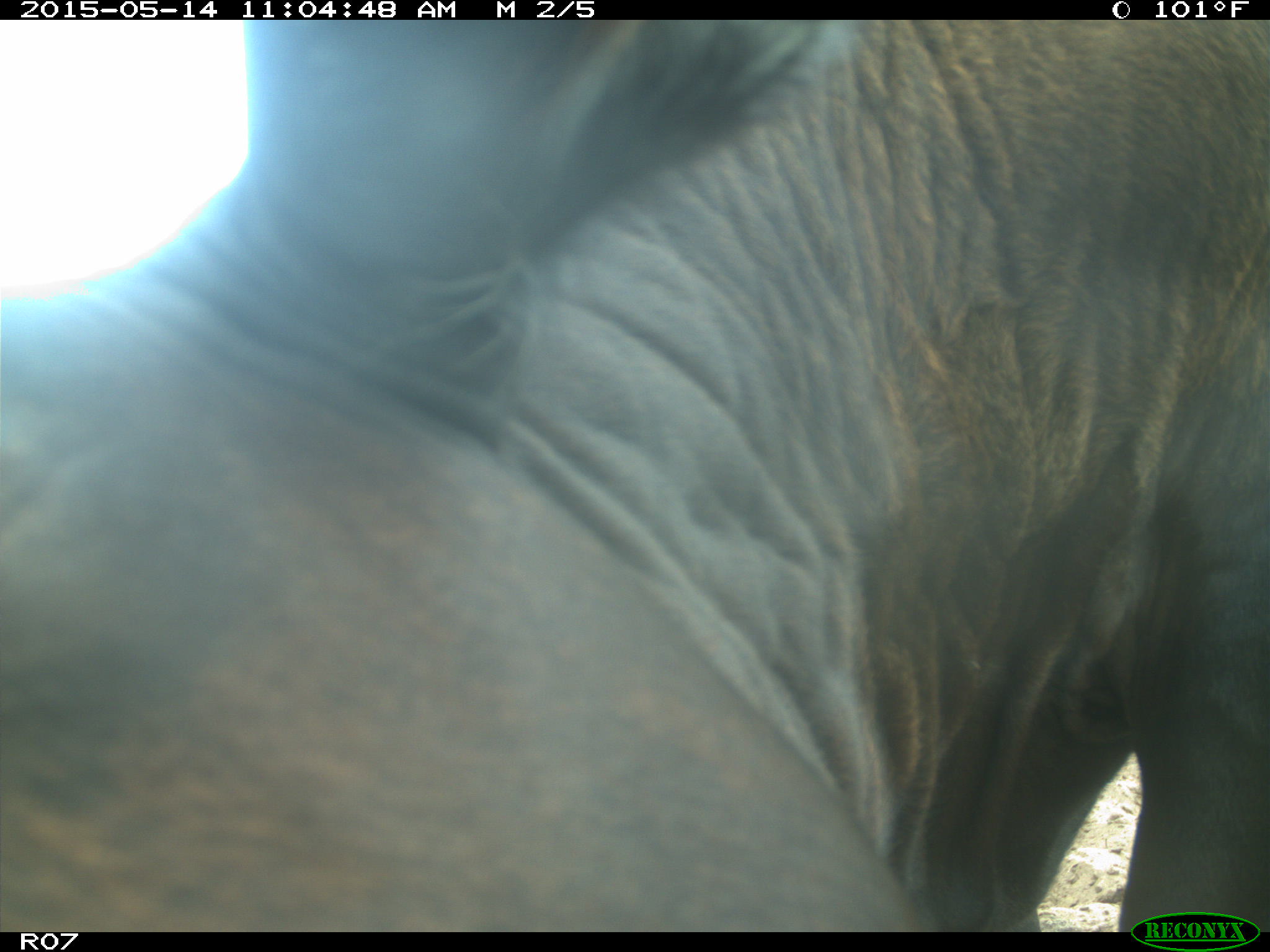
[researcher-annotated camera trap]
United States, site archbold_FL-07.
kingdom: Animalia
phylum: Chordata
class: Mammalia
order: Artiodactyla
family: Bovidae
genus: Bos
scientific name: Bos taurus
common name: domestic cow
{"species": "Bos taurus (domestic cow)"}